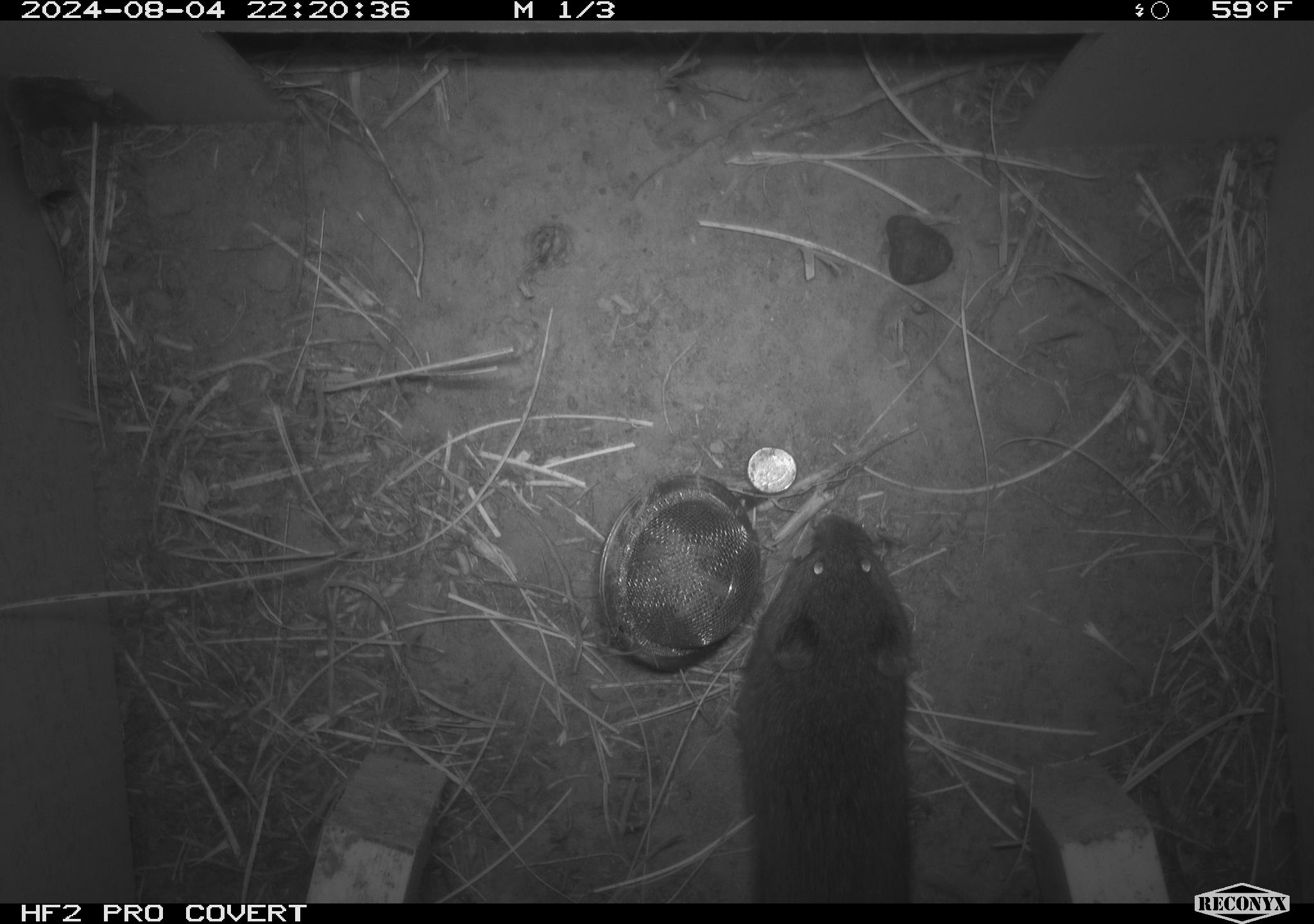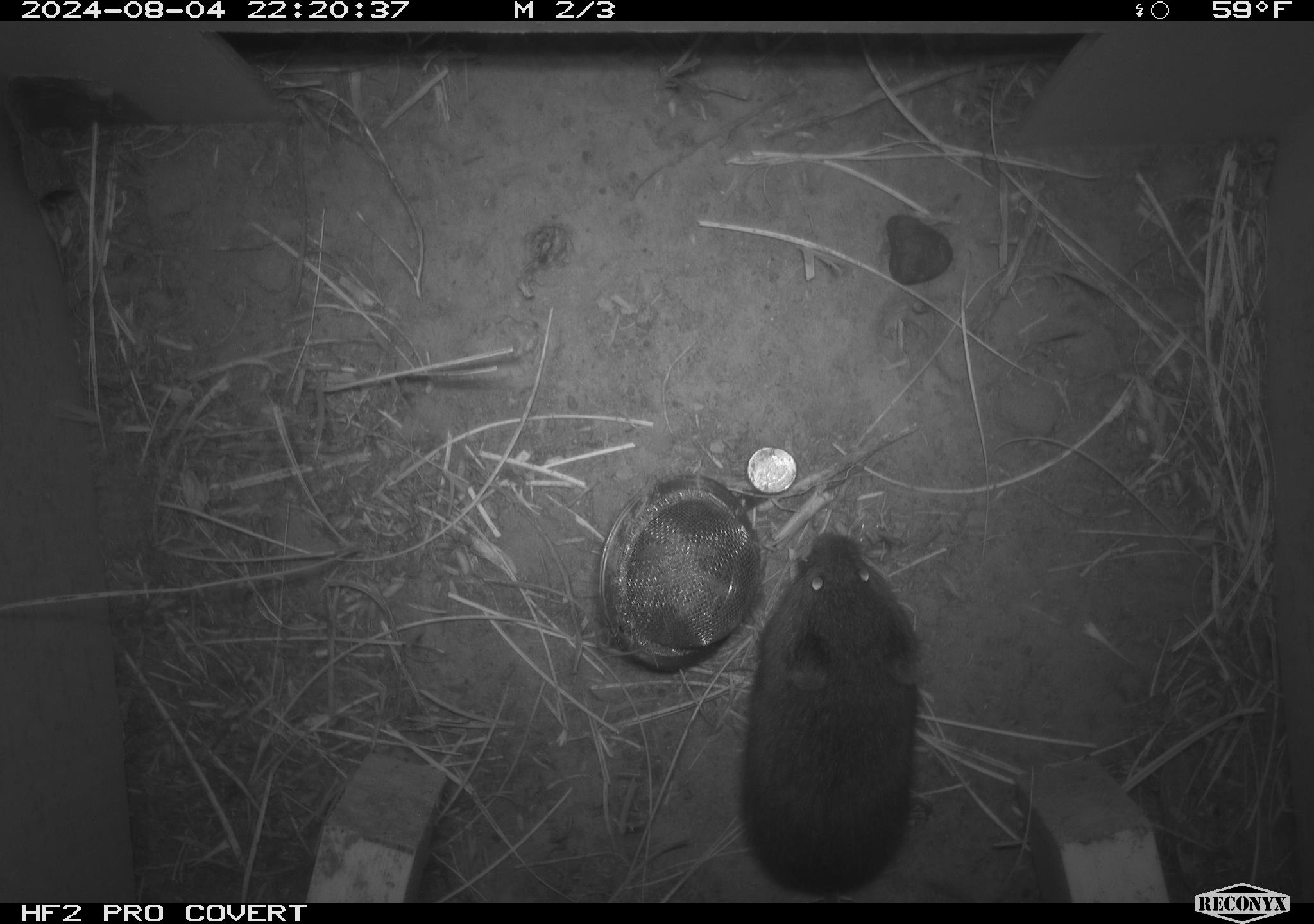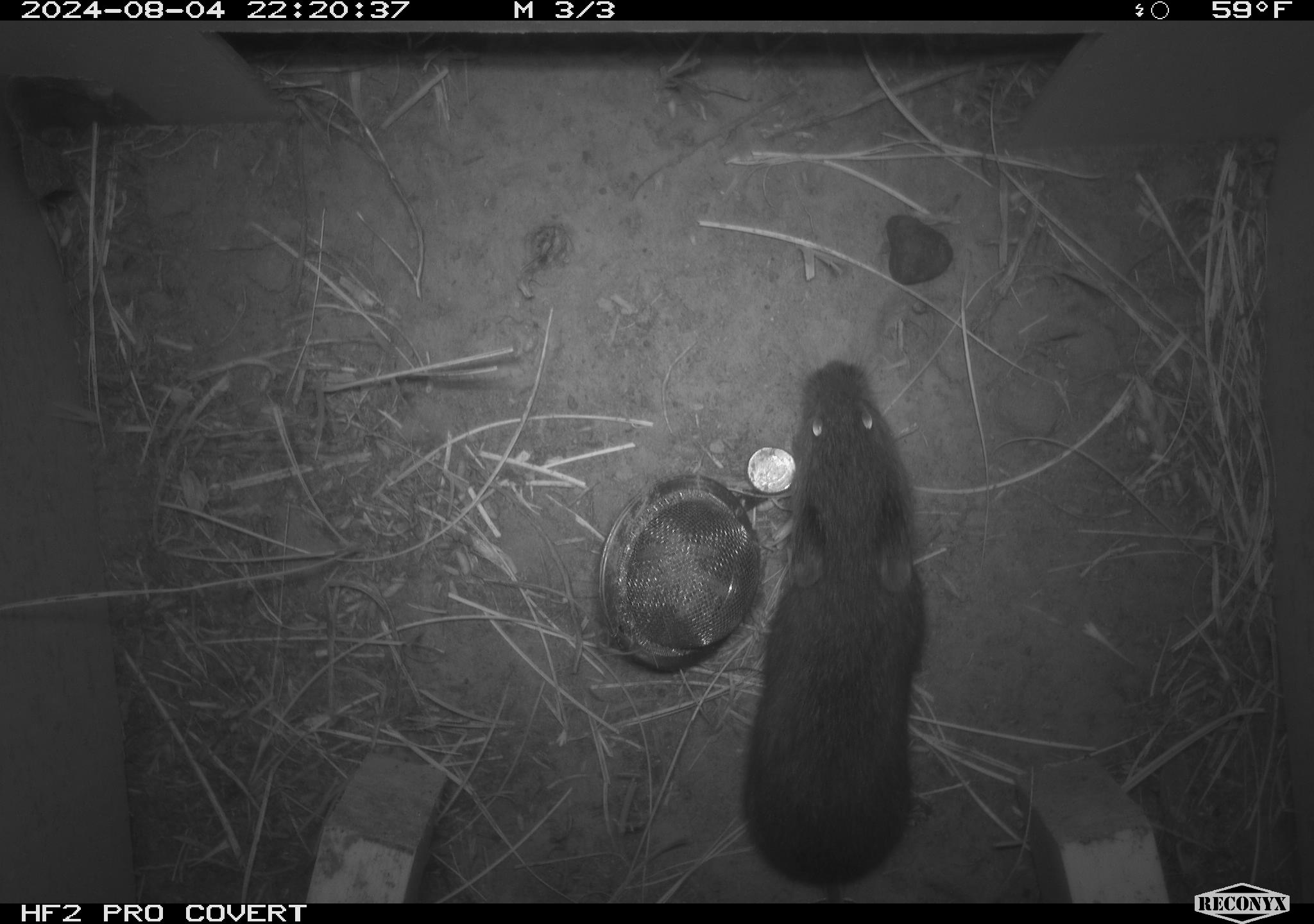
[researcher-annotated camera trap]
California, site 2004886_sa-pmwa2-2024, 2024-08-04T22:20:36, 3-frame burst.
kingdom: Animalia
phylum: Chordata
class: Mammalia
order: Rodentia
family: Cricetidae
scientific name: Arvicolinae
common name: voles, lemmings, and muskrats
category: arvicolinae subfamily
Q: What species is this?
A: Arvicolinae subfamily (voles, lemmings, and muskrats) (Arvicolinae).